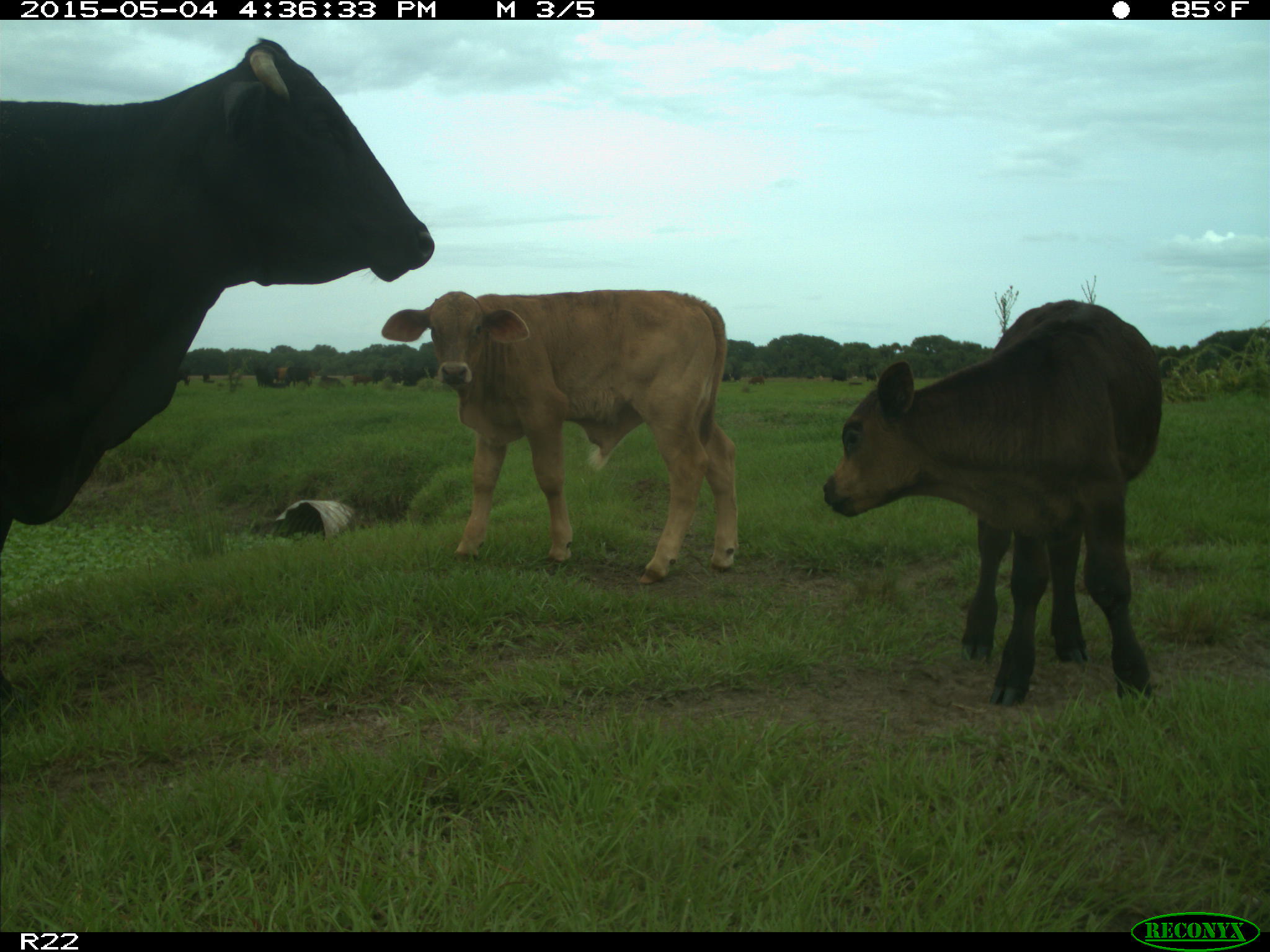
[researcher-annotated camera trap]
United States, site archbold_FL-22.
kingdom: Animalia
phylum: Chordata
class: Mammalia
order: Artiodactyla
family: Bovidae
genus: Bos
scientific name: Bos taurus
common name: domestic cow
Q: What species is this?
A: Bos taurus (domestic cow).